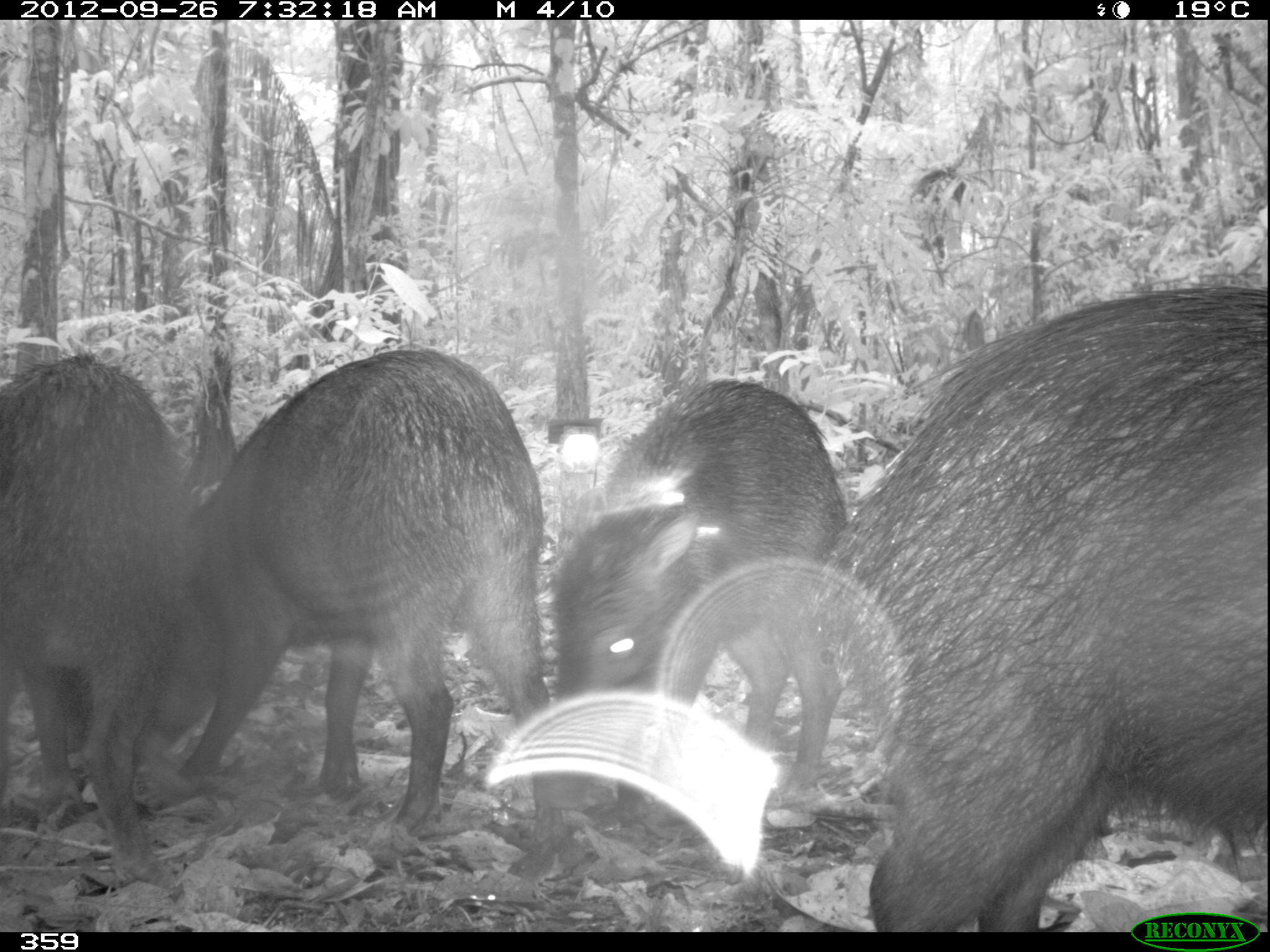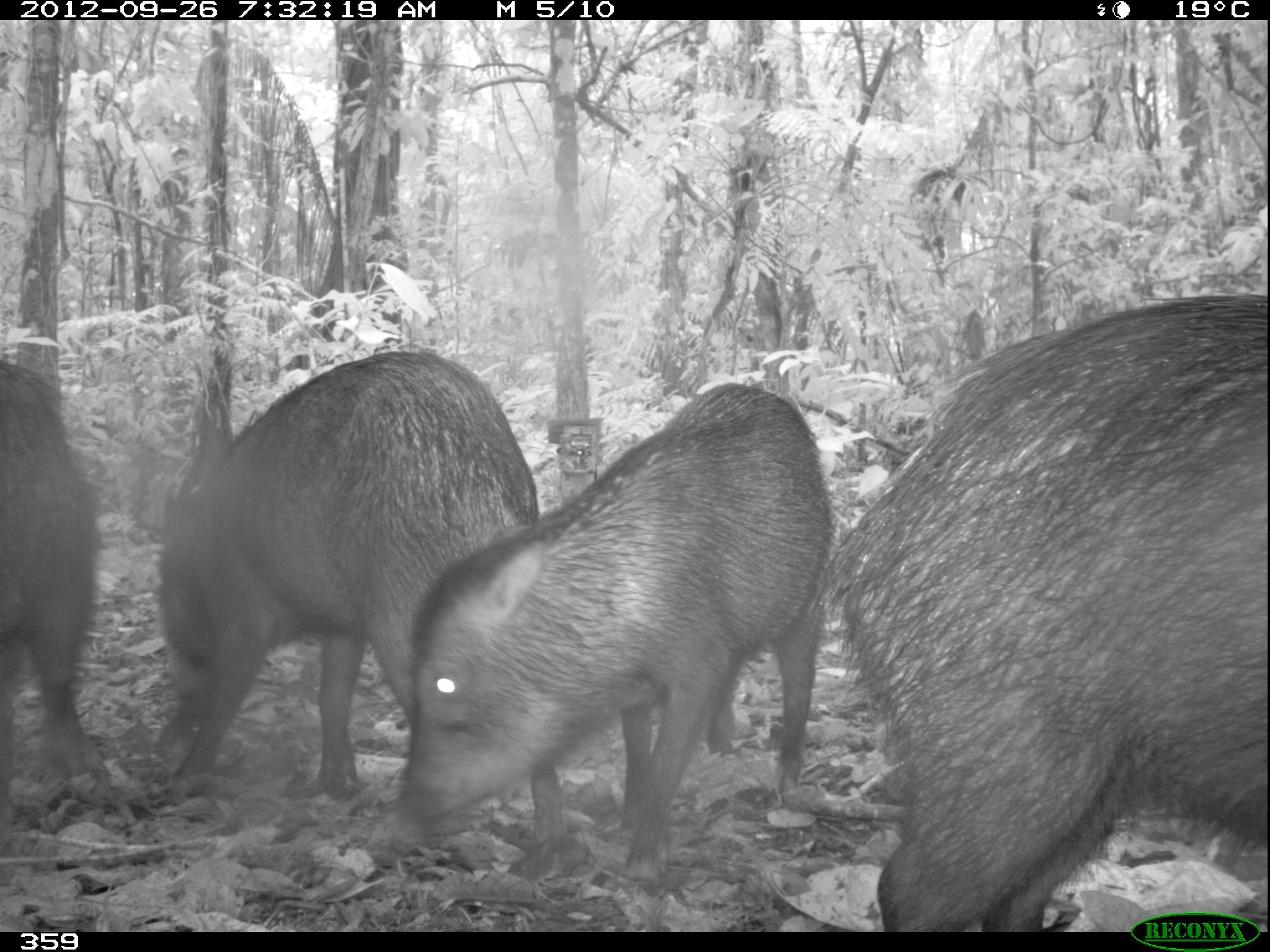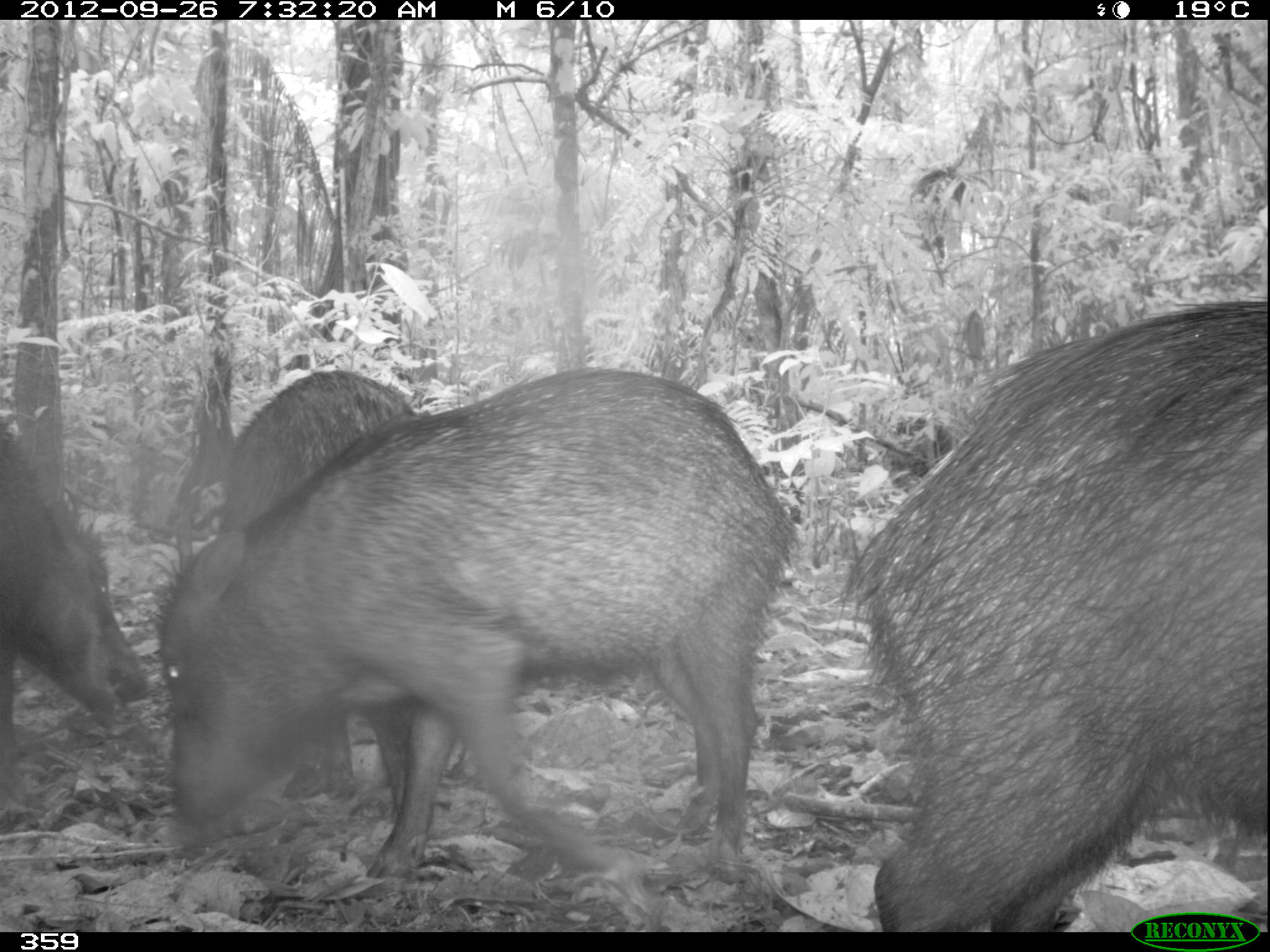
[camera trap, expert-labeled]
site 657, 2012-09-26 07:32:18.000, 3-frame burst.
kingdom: Animalia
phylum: Chordata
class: Mammalia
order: Artiodactyla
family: Tayassuidae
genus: Tayassu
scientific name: Tayassu pecari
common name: white-lipped peccary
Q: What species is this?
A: Tayassu pecari (white-lipped peccary).